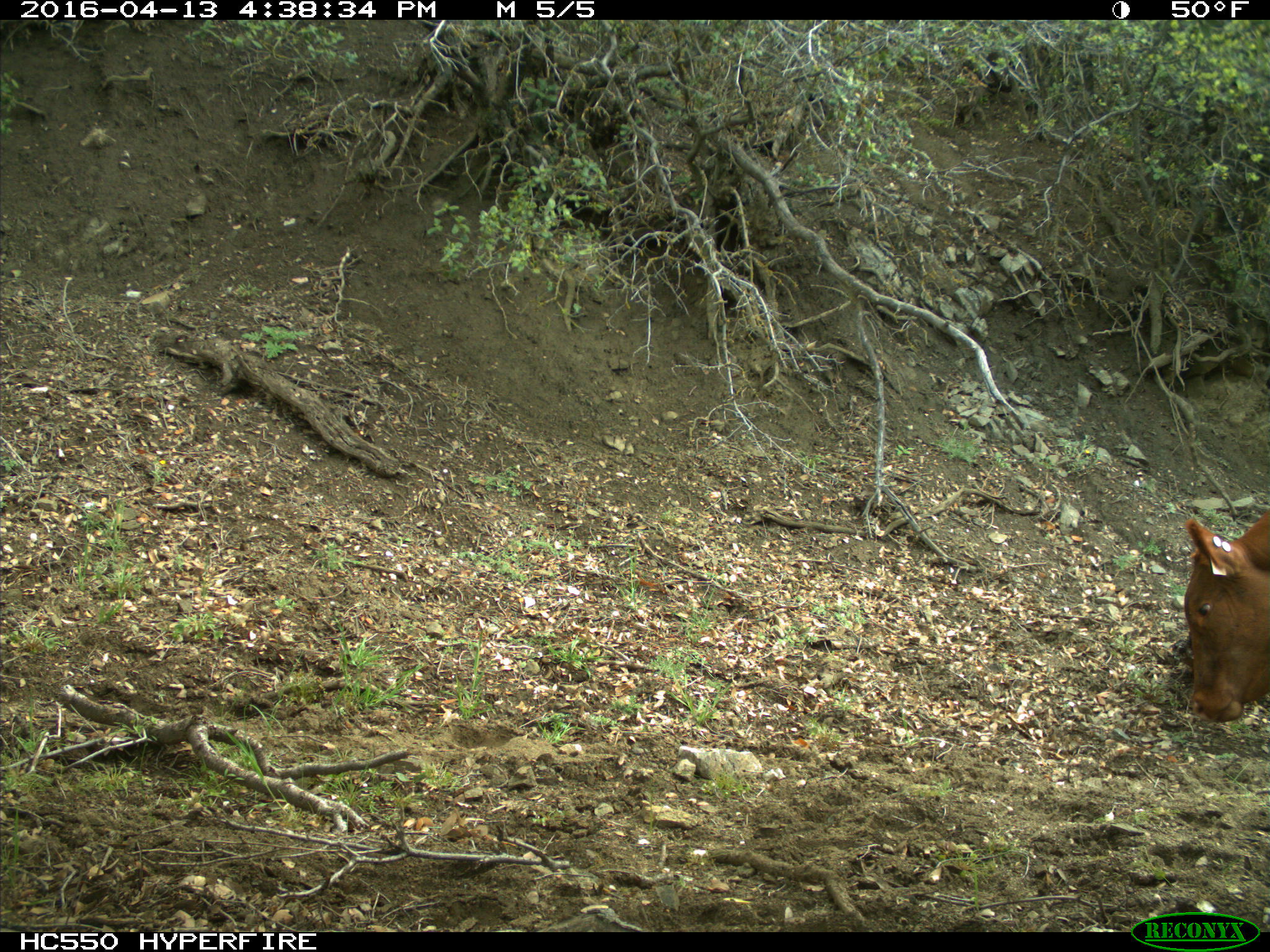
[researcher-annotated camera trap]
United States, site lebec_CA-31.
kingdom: Animalia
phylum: Chordata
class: Mammalia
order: Artiodactyla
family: Bovidae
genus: Bos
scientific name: Bos taurus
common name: domestic cow